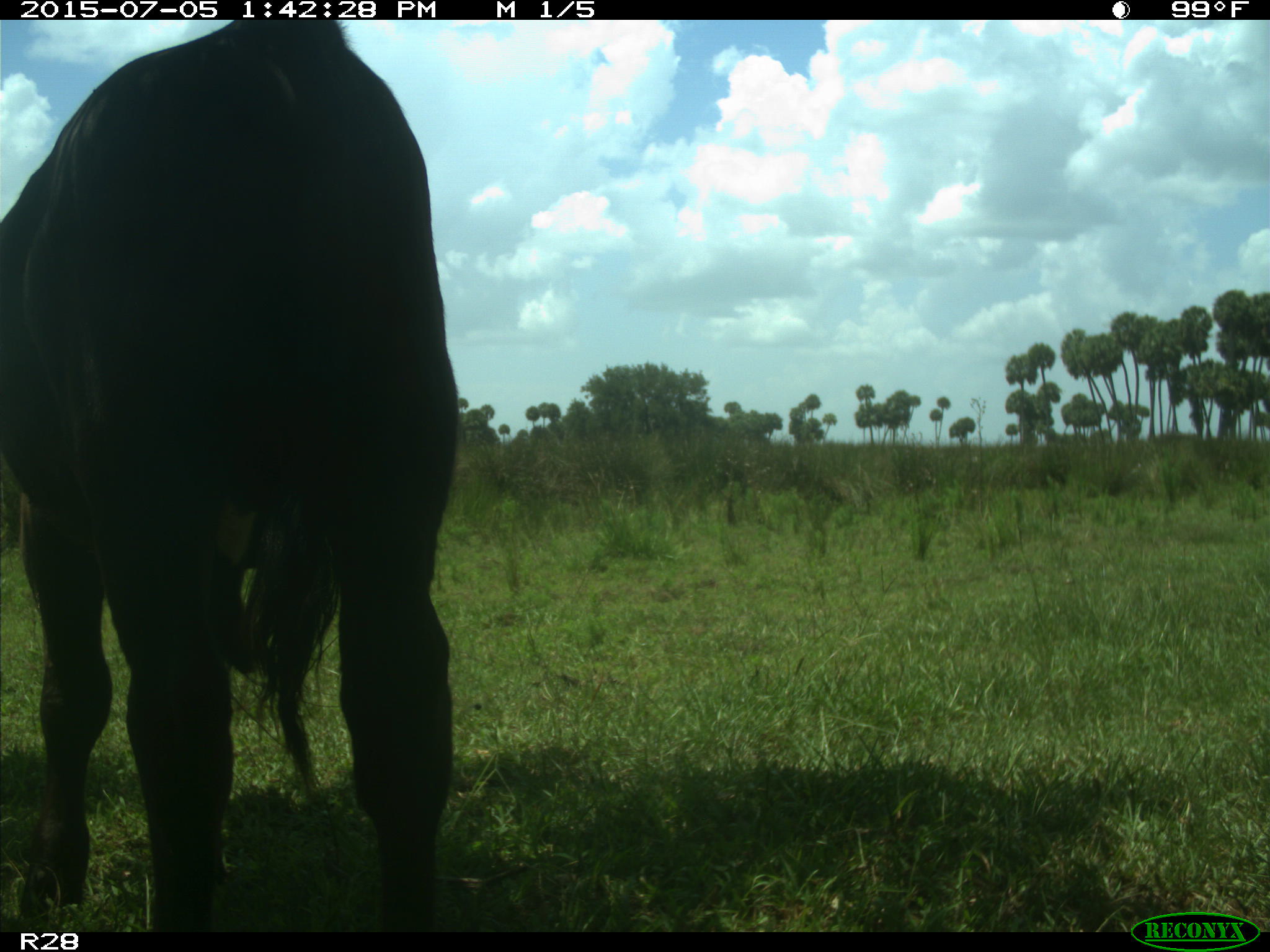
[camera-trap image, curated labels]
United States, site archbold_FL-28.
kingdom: Animalia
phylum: Chordata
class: Mammalia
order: Artiodactyla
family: Bovidae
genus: Bos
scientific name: Bos taurus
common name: domestic cow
Bos taurus (domestic cow).